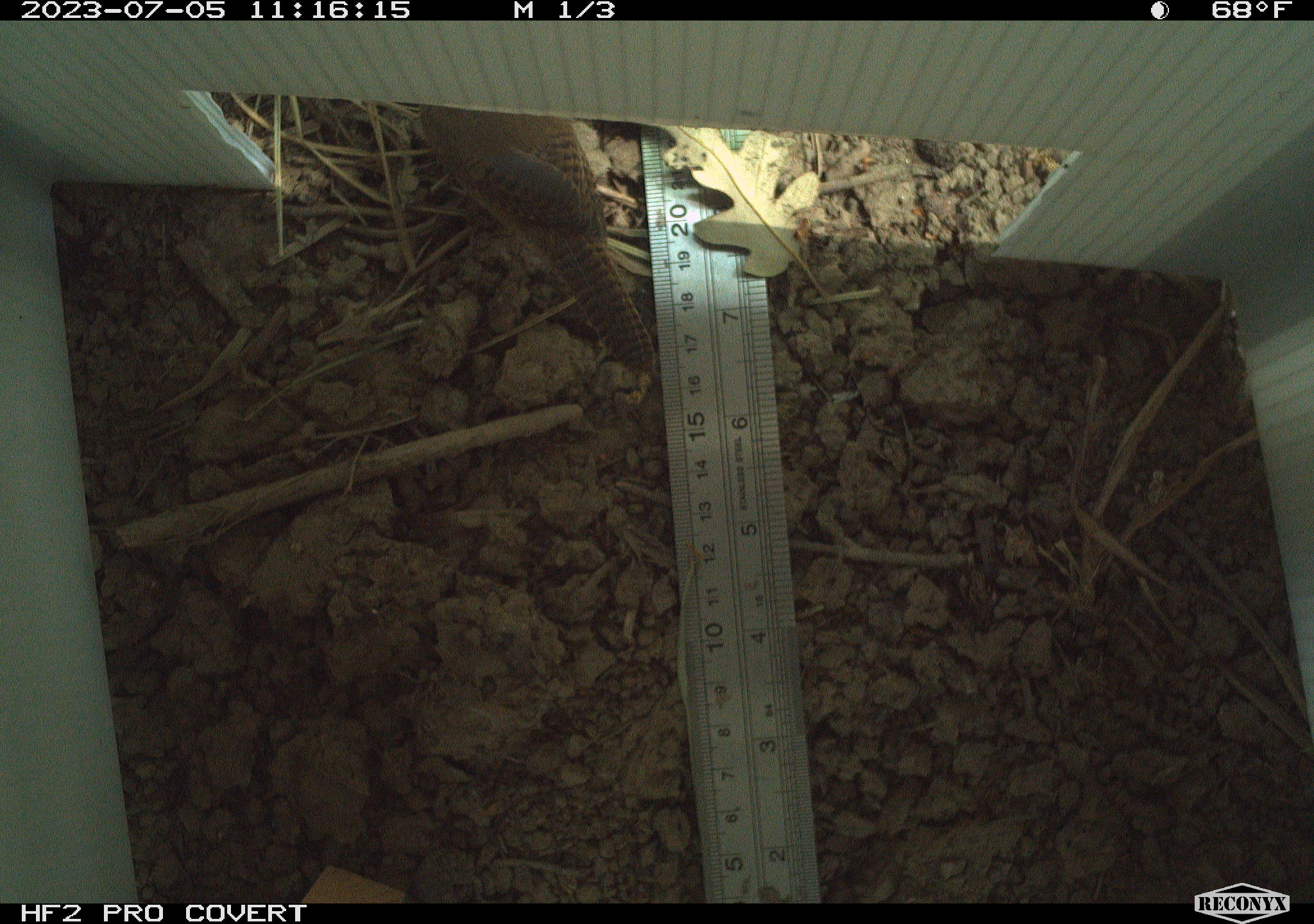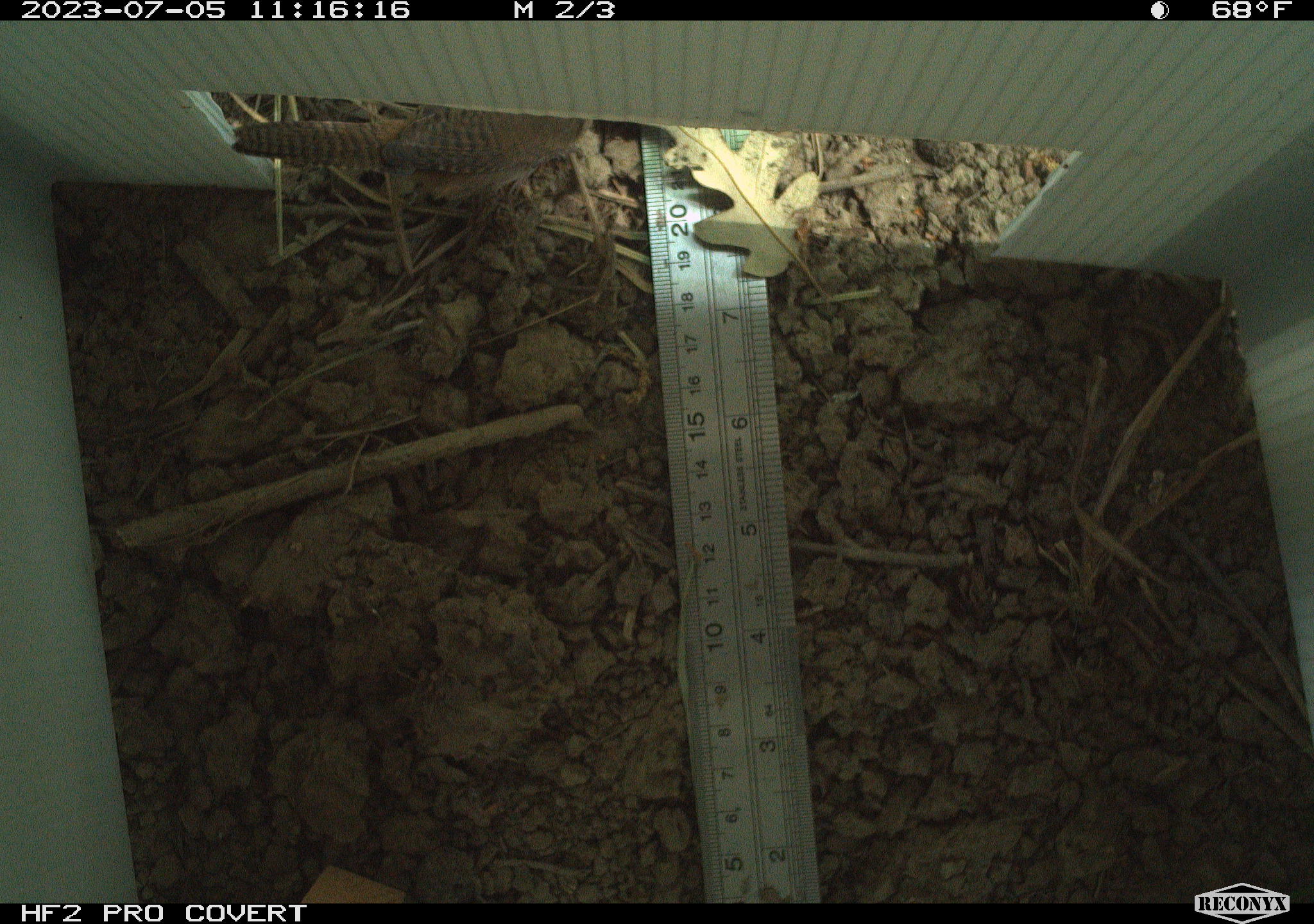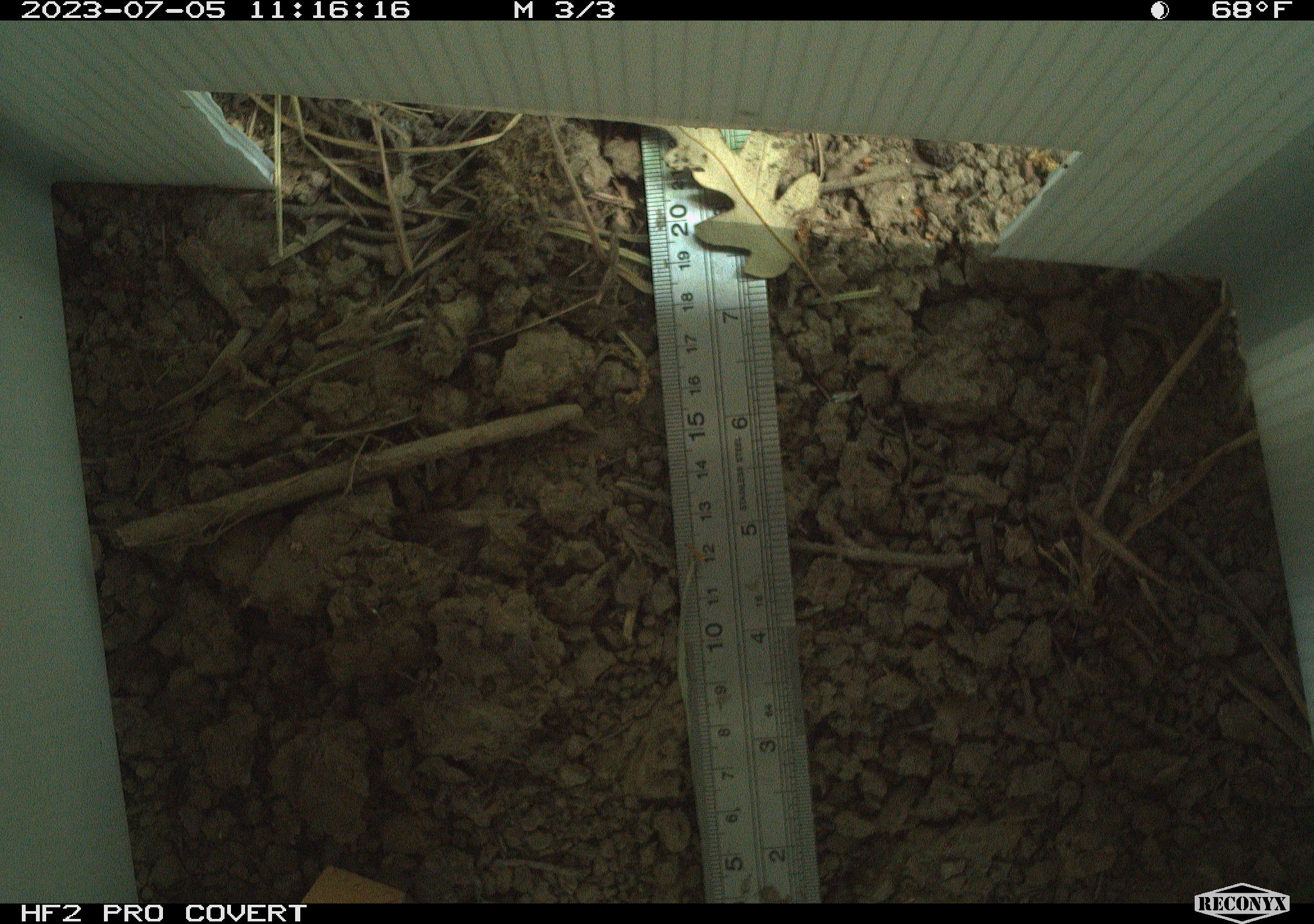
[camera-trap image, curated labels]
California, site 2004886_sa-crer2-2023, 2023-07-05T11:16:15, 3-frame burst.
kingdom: Animalia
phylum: Chordata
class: Aves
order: Passeriformes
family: Troglodytidae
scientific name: Troglodytidae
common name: wren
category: troglodytidae family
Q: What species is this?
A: Troglodytidae family (wren) (Troglodytidae).